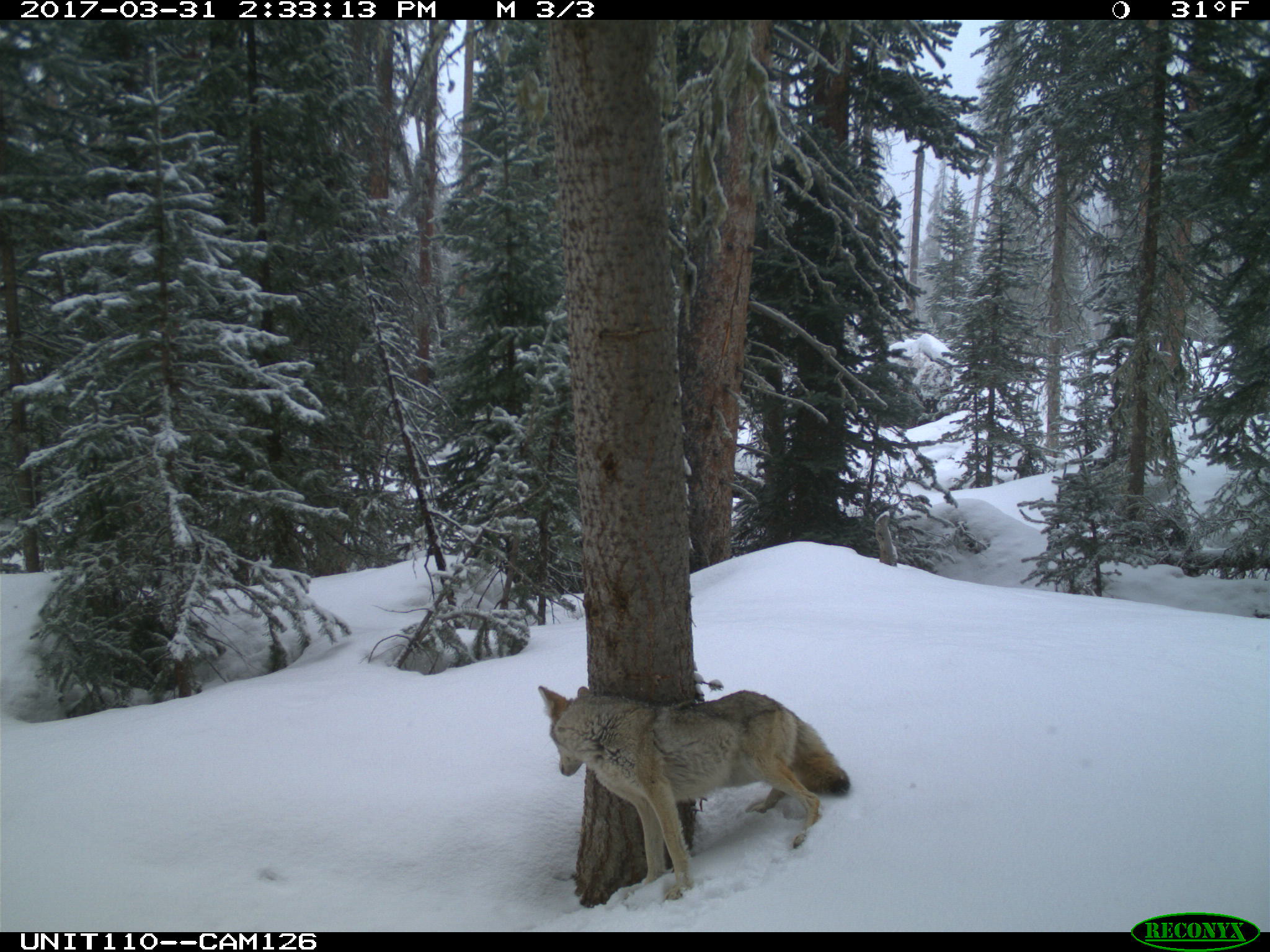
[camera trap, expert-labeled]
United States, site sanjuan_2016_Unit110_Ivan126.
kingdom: Animalia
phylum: Chordata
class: Mammalia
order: Carnivora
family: Canidae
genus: Canis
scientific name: Canis latrans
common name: coyote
Canis latrans (coyote).